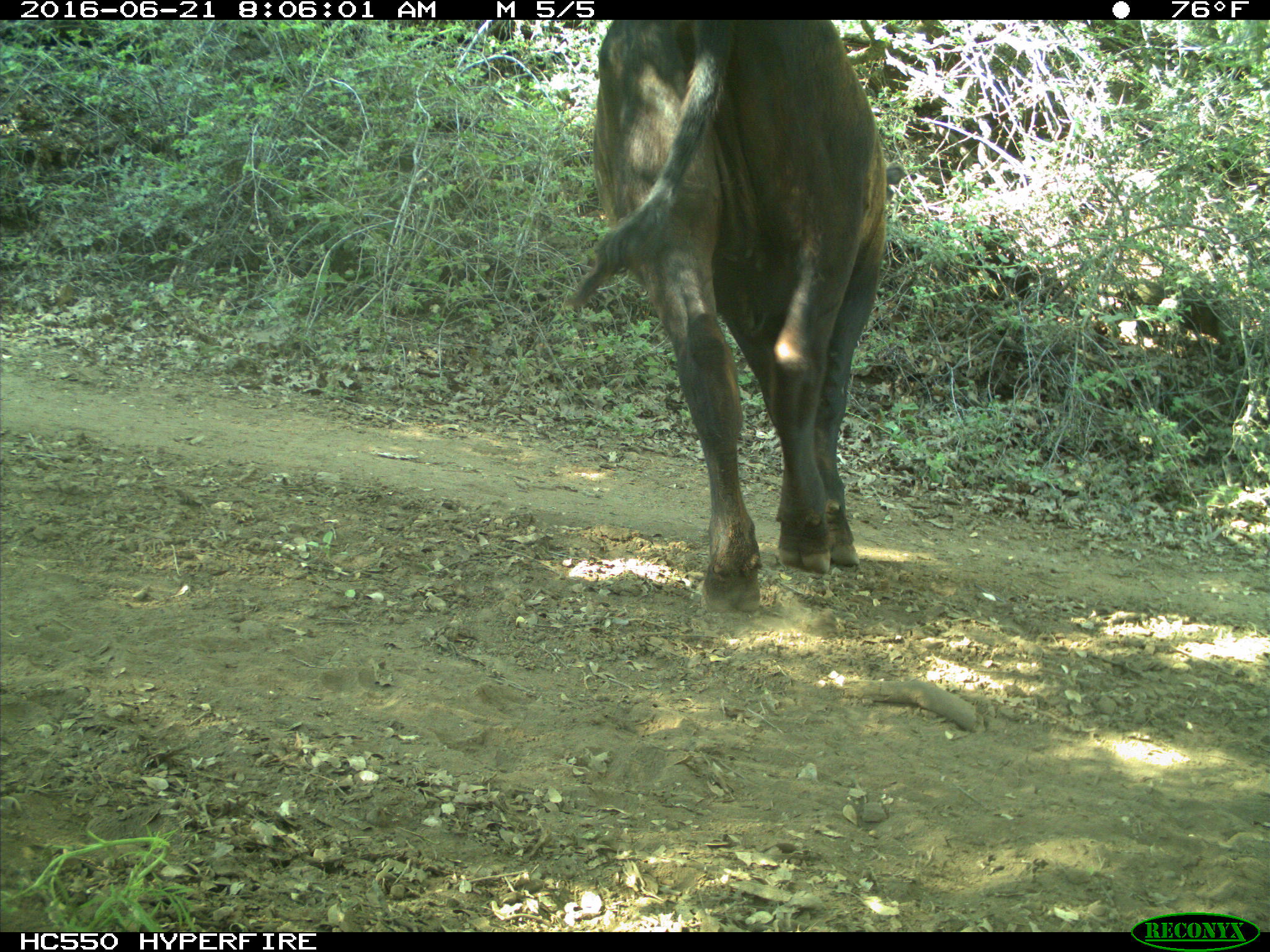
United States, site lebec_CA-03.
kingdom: Animalia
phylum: Chordata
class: Mammalia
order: Artiodactyla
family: Bovidae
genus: Bos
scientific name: Bos taurus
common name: domestic cow